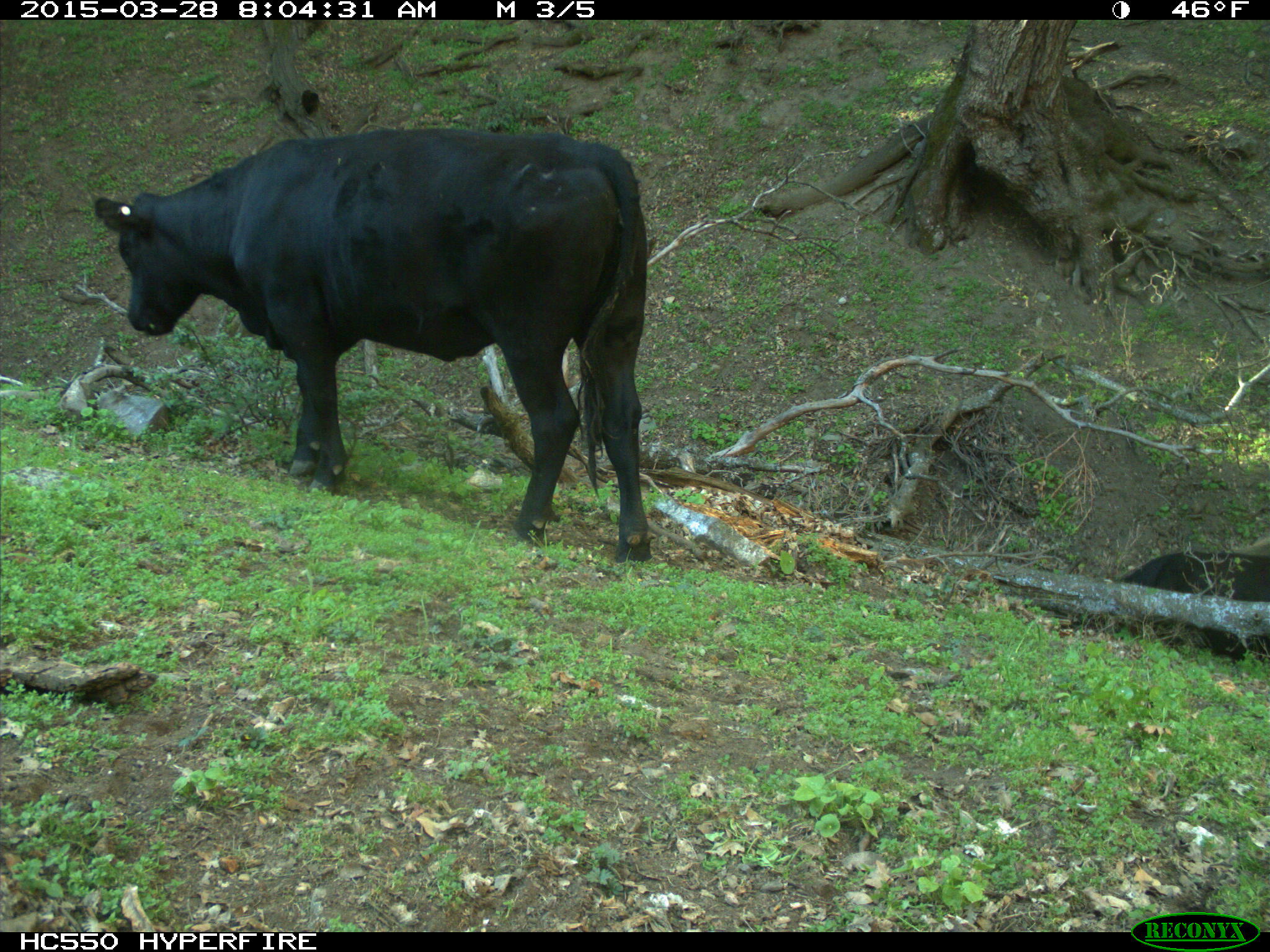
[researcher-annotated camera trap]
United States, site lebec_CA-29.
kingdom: Animalia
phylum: Chordata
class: Mammalia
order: Artiodactyla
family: Bovidae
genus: Bos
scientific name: Bos taurus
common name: domestic cow